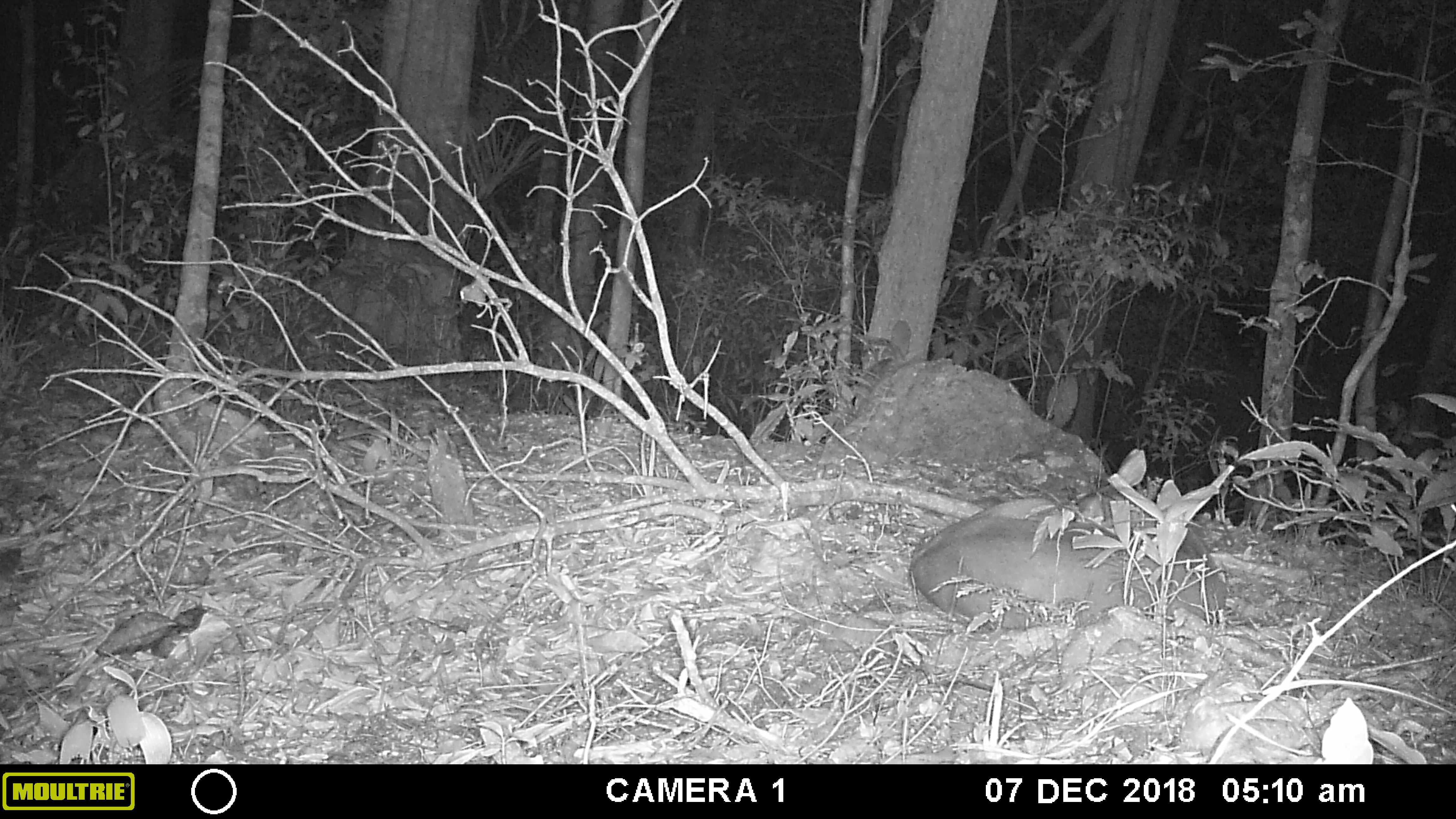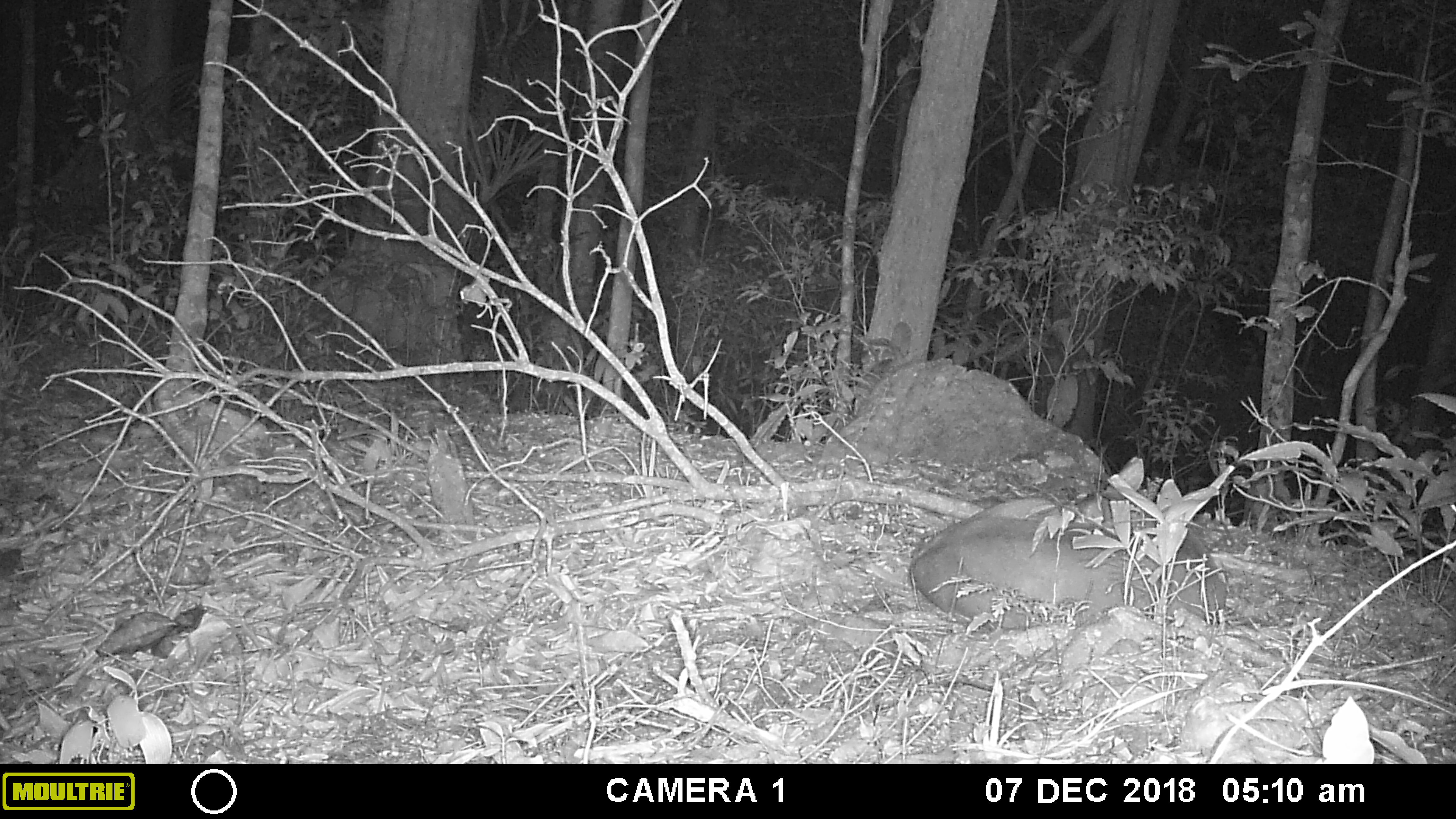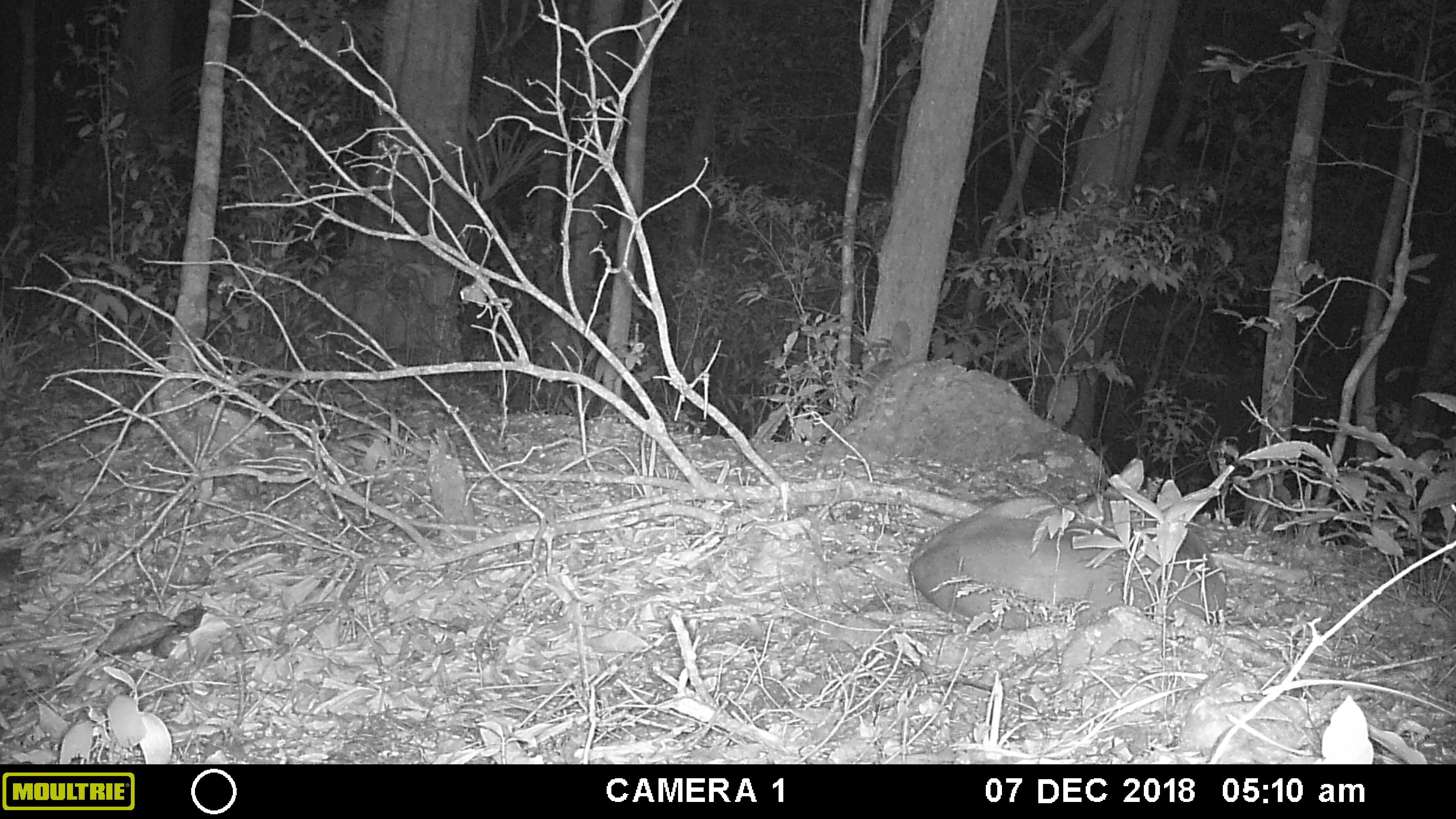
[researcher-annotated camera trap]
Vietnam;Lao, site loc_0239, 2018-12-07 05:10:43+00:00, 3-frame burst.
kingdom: Animalia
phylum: Chordata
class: Mammalia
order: Artiodactyla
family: Cervidae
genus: Muntiacus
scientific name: Muntiacus vuquangensis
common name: large-antlered muntjac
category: large antlered muntjac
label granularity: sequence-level